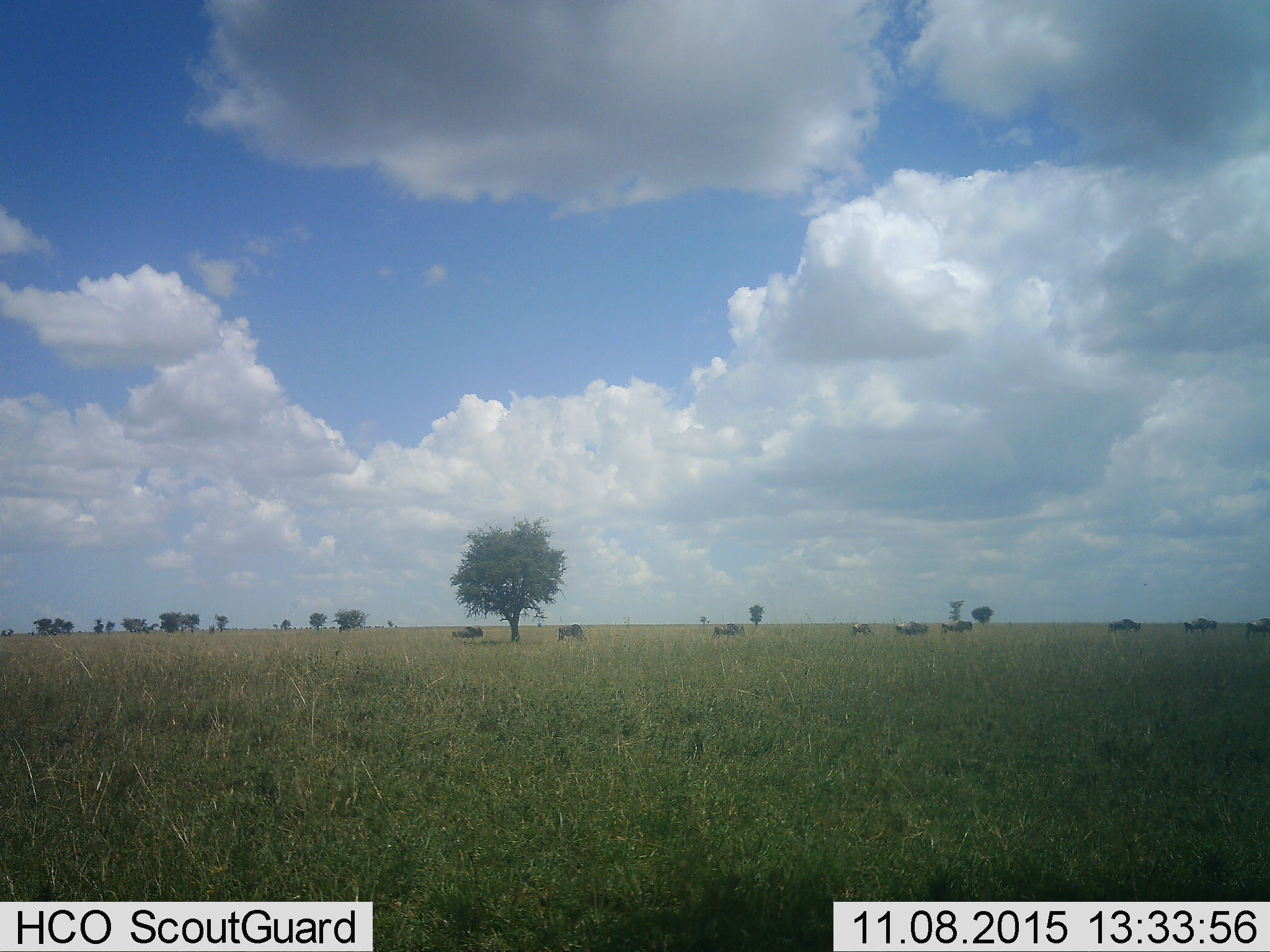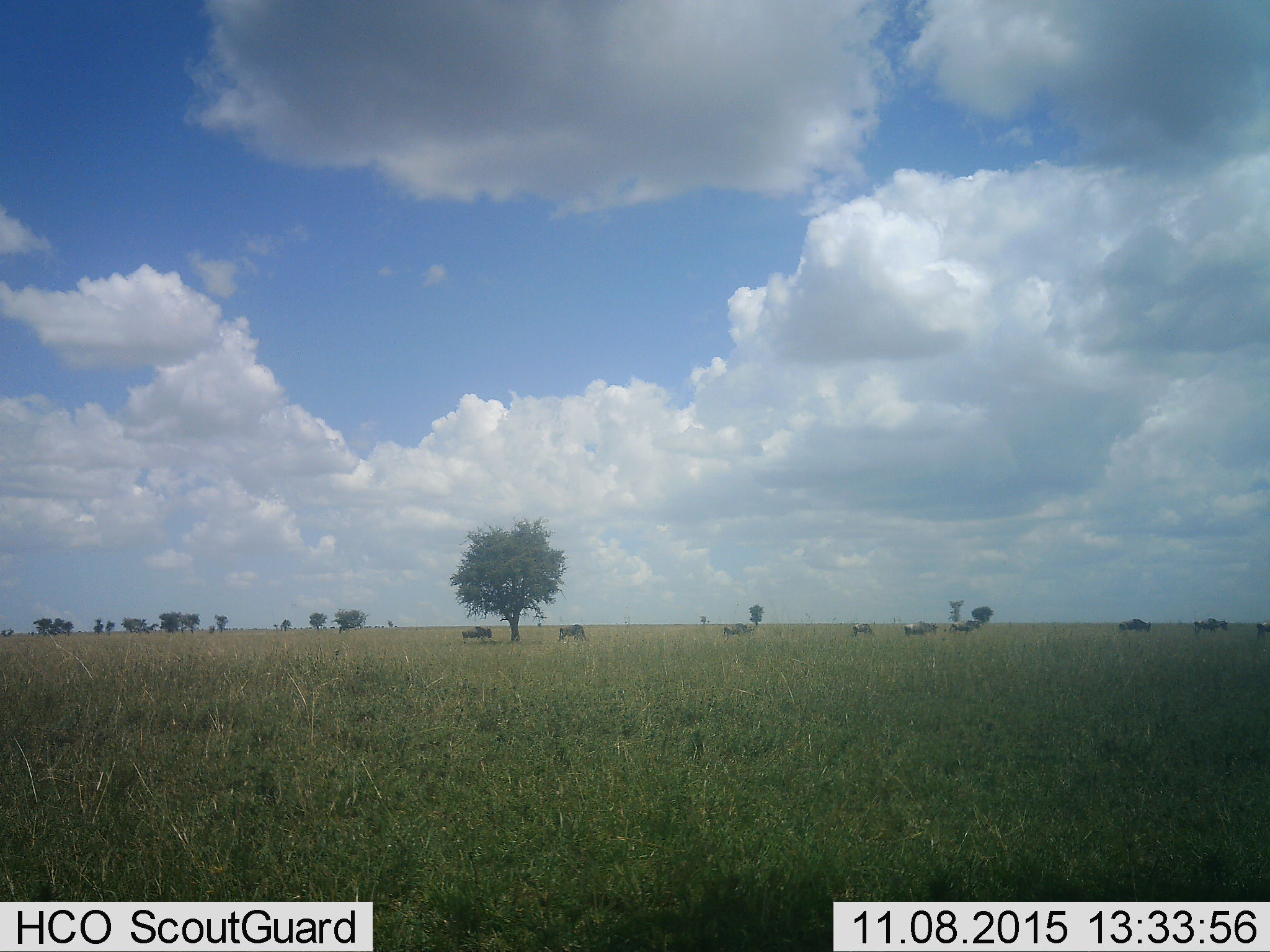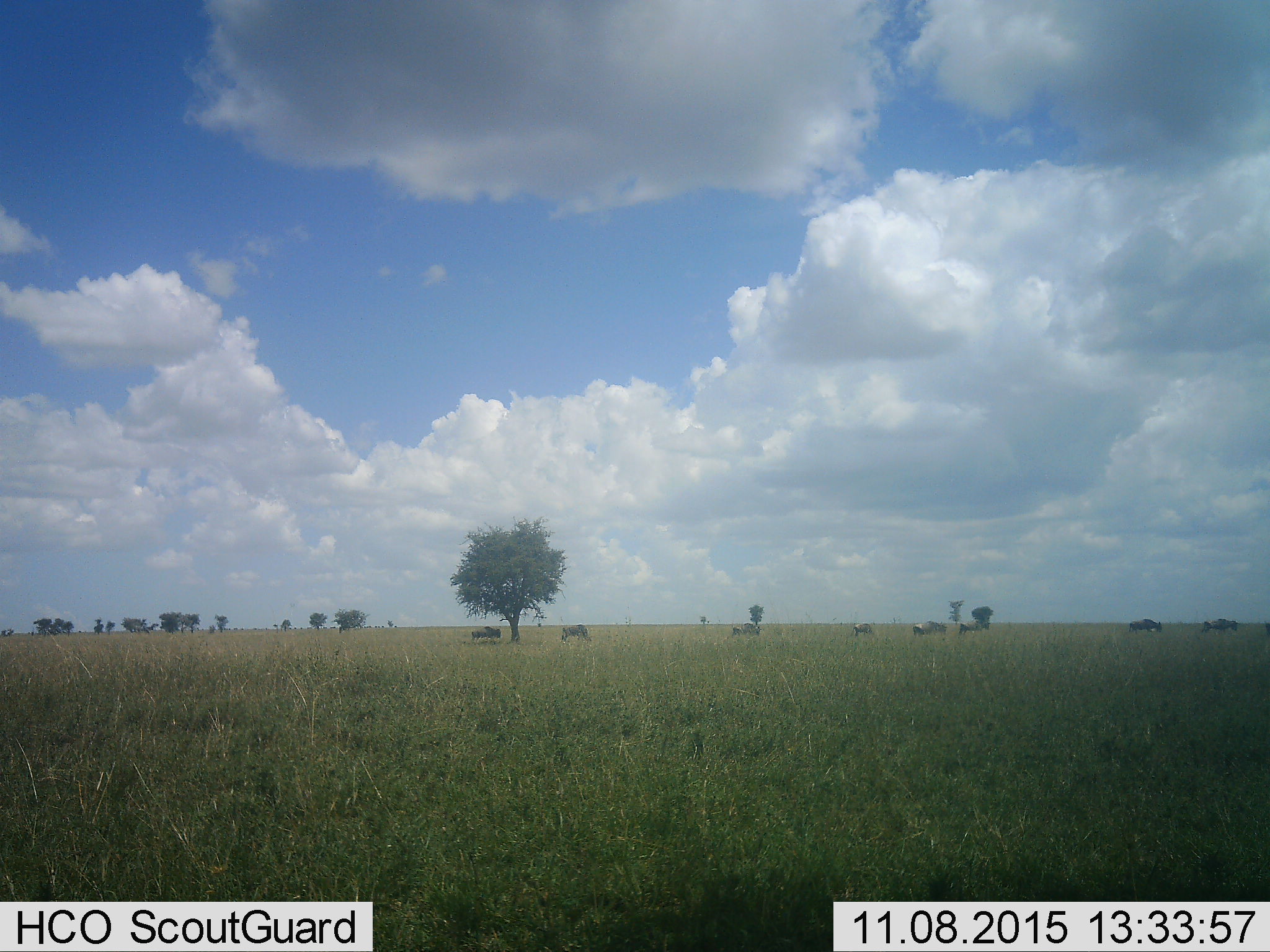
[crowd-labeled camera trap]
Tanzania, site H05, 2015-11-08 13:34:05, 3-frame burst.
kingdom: Animalia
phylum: Chordata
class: Mammalia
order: Artiodactyla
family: Bovidae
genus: Connochaetes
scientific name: Connochaetes taurinus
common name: blue wildebeest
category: wildebeest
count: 9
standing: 0%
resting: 0%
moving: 100%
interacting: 0%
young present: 0%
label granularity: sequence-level